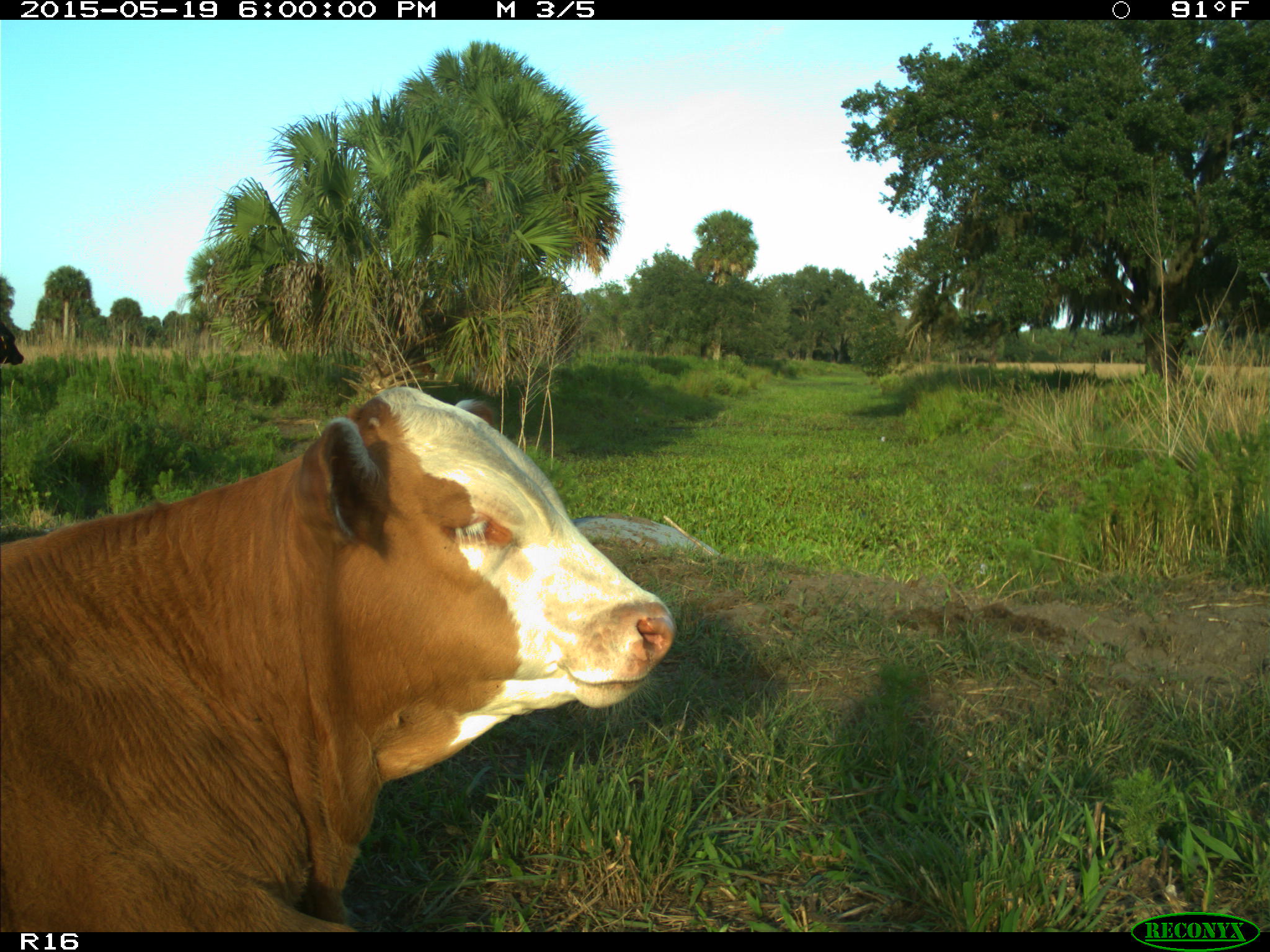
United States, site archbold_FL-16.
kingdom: Animalia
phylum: Chordata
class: Mammalia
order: Artiodactyla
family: Bovidae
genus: Bos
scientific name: Bos taurus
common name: domestic cow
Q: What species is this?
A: Bos taurus (domestic cow).